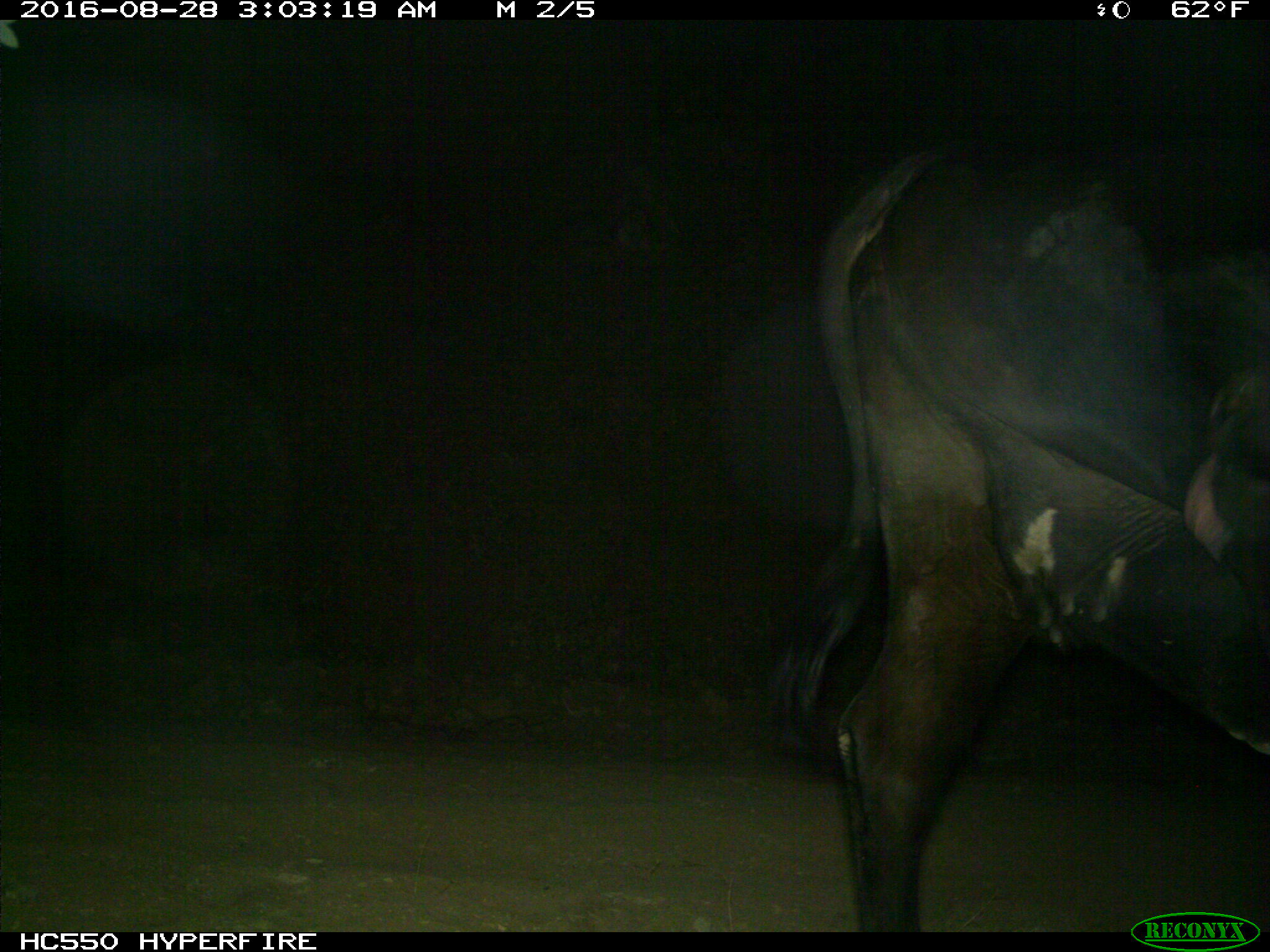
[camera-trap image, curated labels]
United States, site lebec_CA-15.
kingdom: Animalia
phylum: Chordata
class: Mammalia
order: Artiodactyla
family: Bovidae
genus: Bos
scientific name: Bos taurus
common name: domestic cow